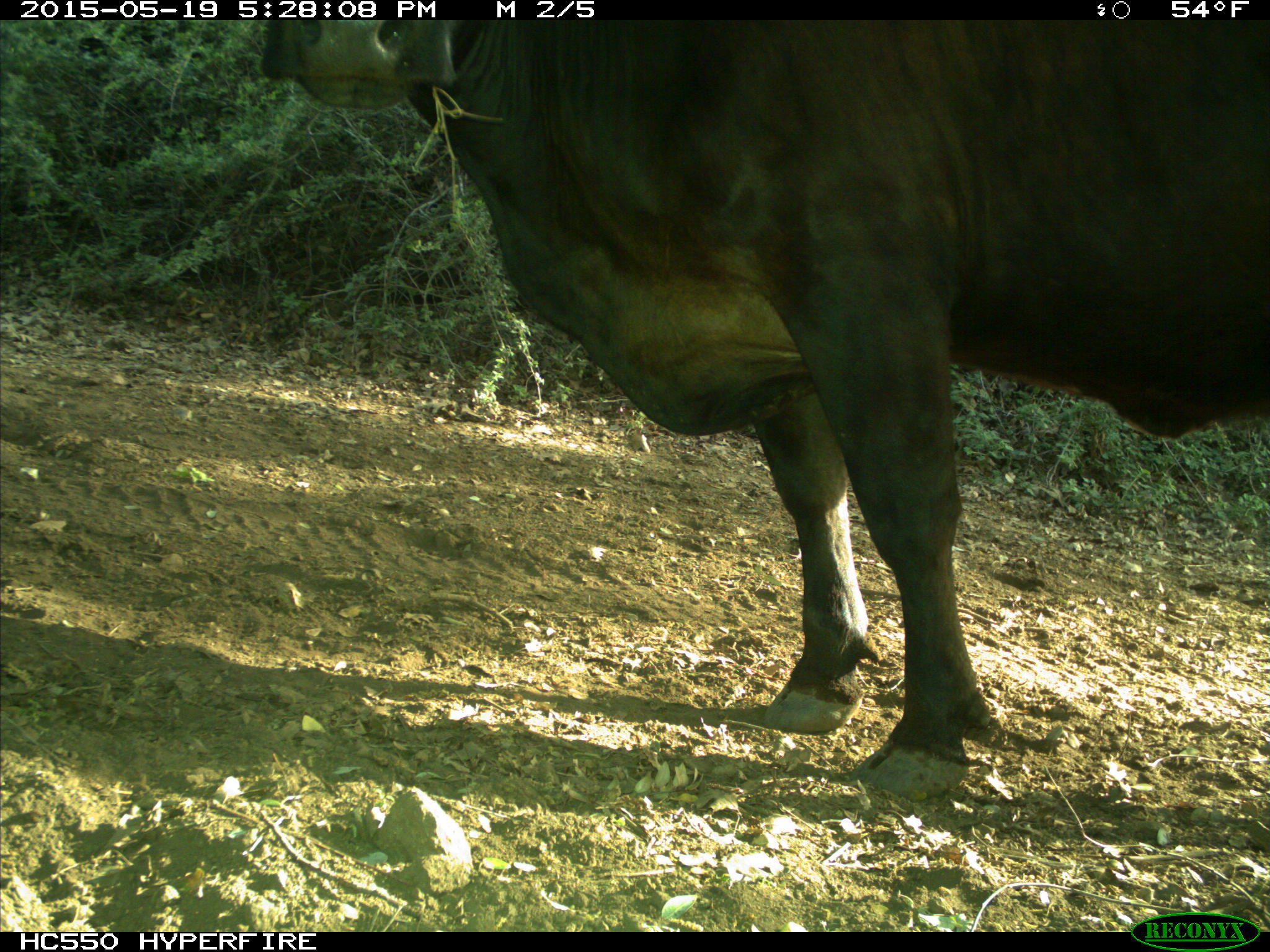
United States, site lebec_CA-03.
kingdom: Animalia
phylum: Chordata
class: Mammalia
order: Artiodactyla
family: Bovidae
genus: Bos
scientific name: Bos taurus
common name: domestic cow